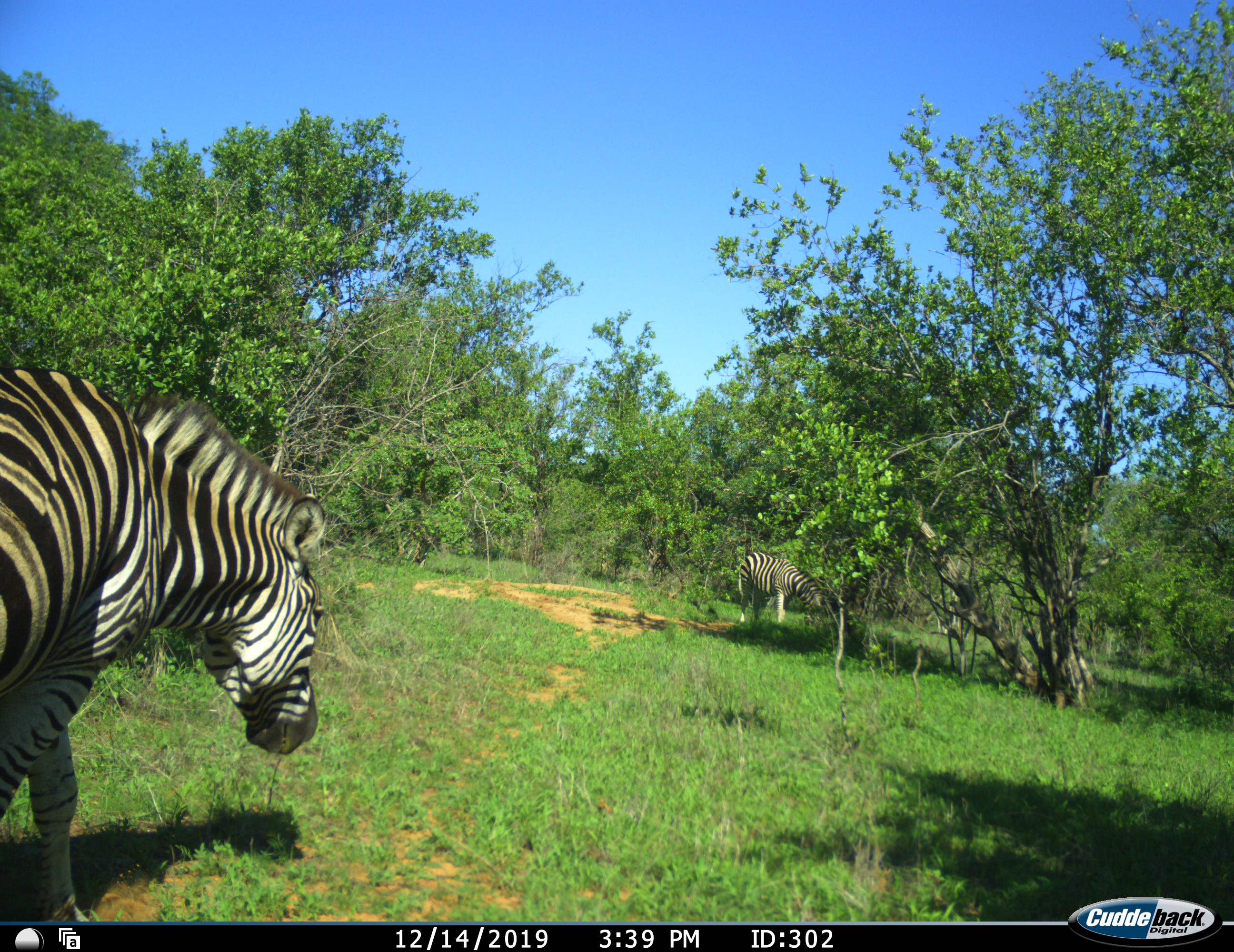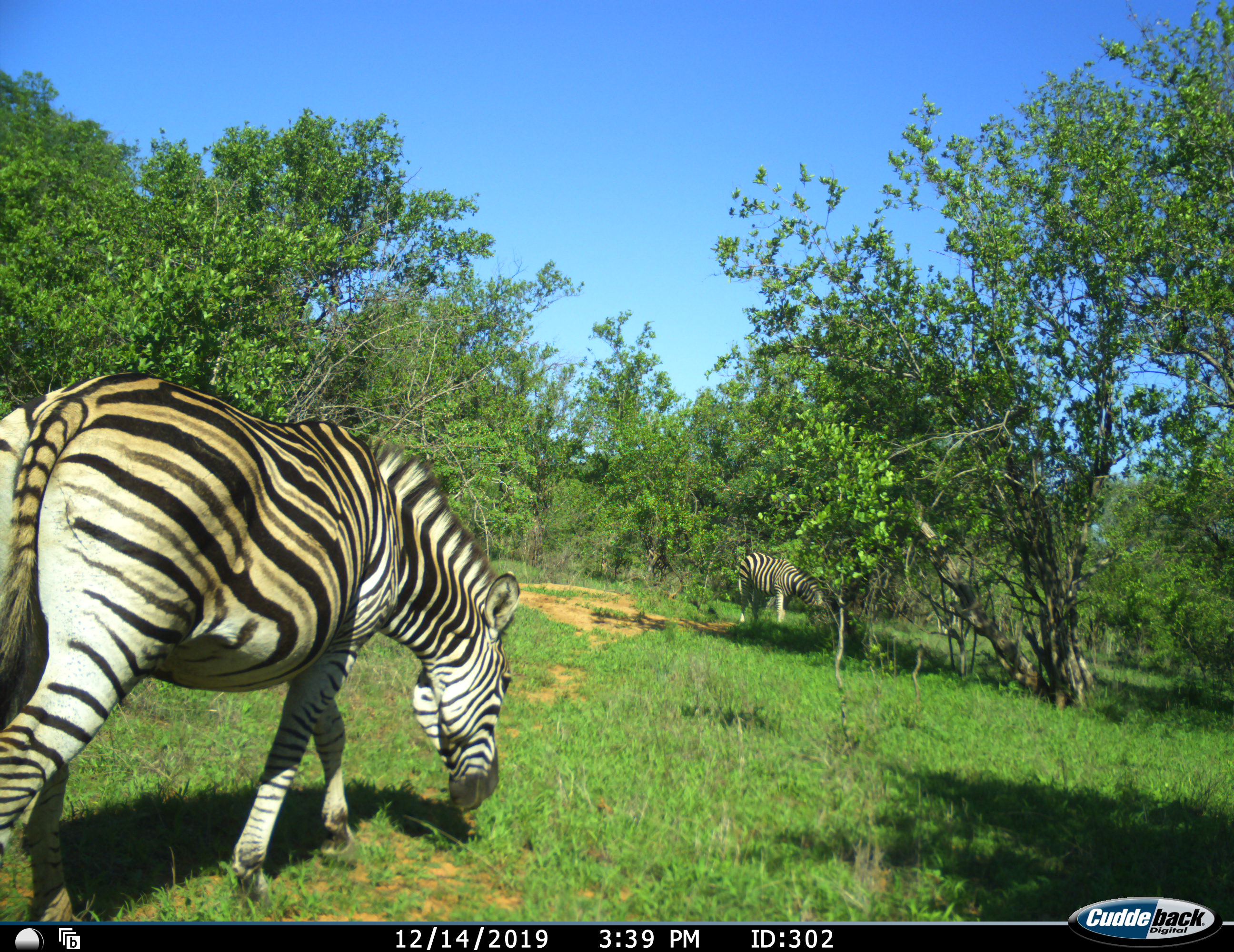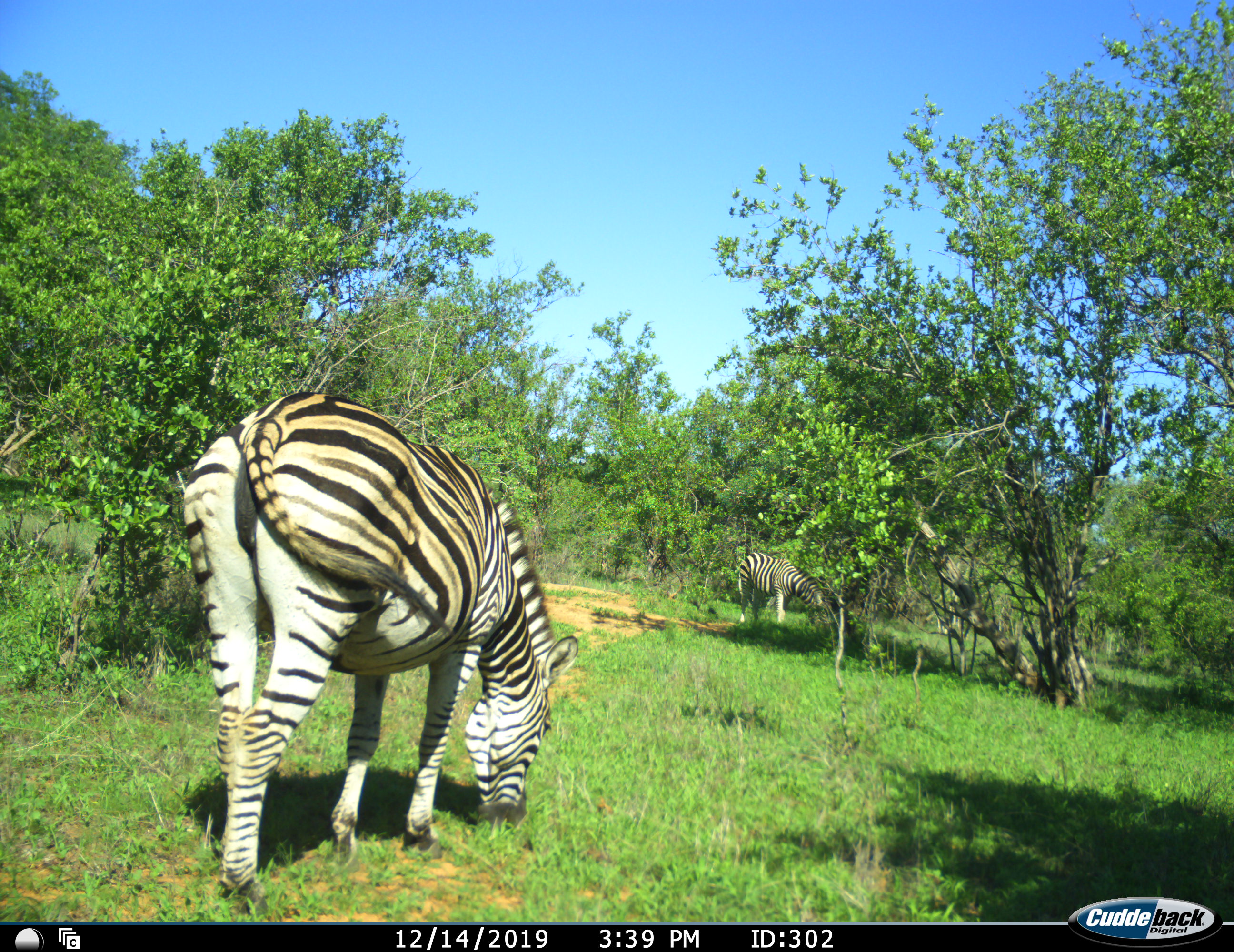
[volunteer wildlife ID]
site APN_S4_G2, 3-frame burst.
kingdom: Animalia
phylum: Chordata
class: Mammalia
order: Perissodactyla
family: Equidae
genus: Equus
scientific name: Equus quagga burchellii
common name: burchell's zebra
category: zebraburchells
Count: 2.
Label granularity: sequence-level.